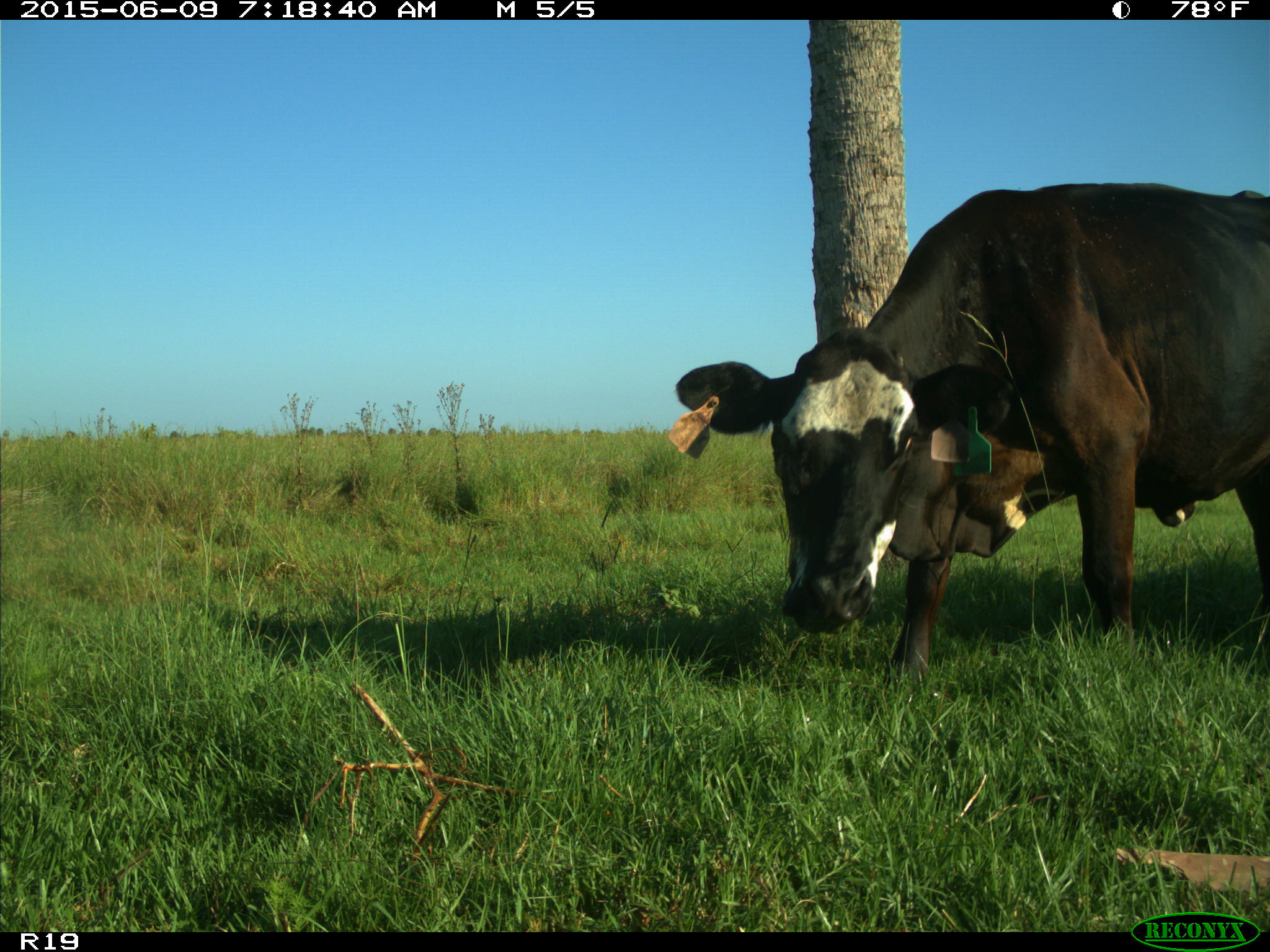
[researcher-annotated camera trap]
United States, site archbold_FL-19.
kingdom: Animalia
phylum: Chordata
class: Mammalia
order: Artiodactyla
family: Bovidae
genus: Bos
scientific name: Bos taurus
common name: domestic cow